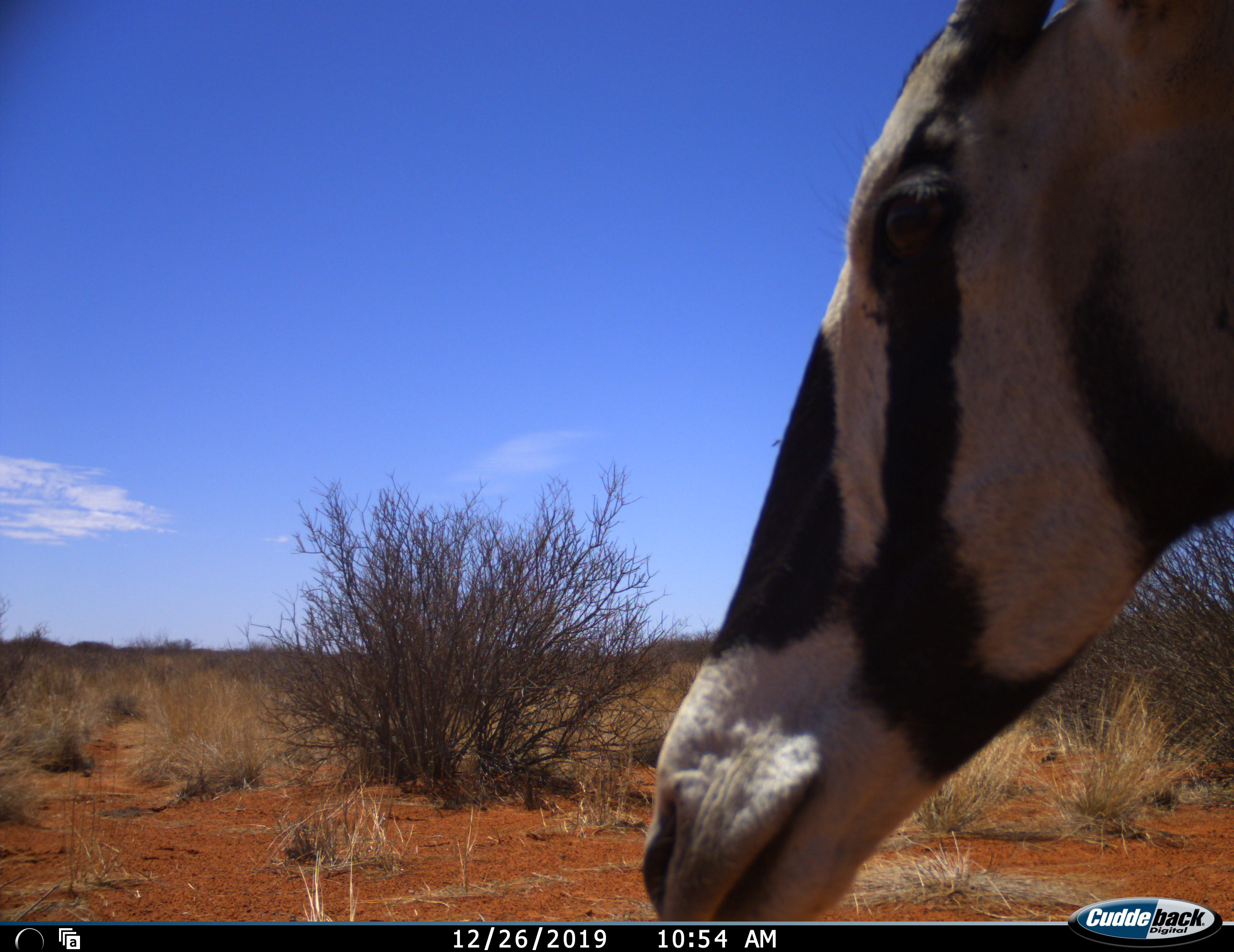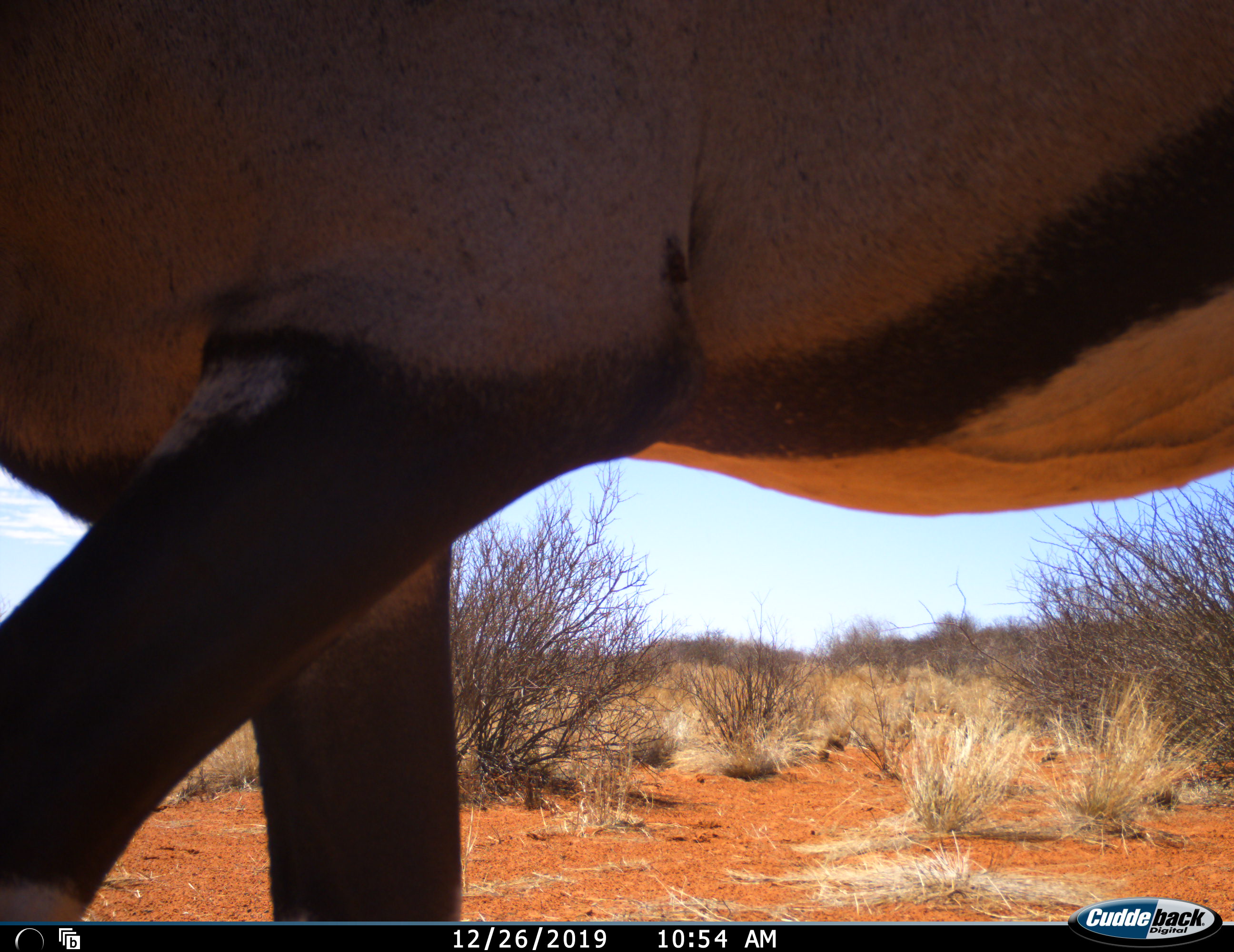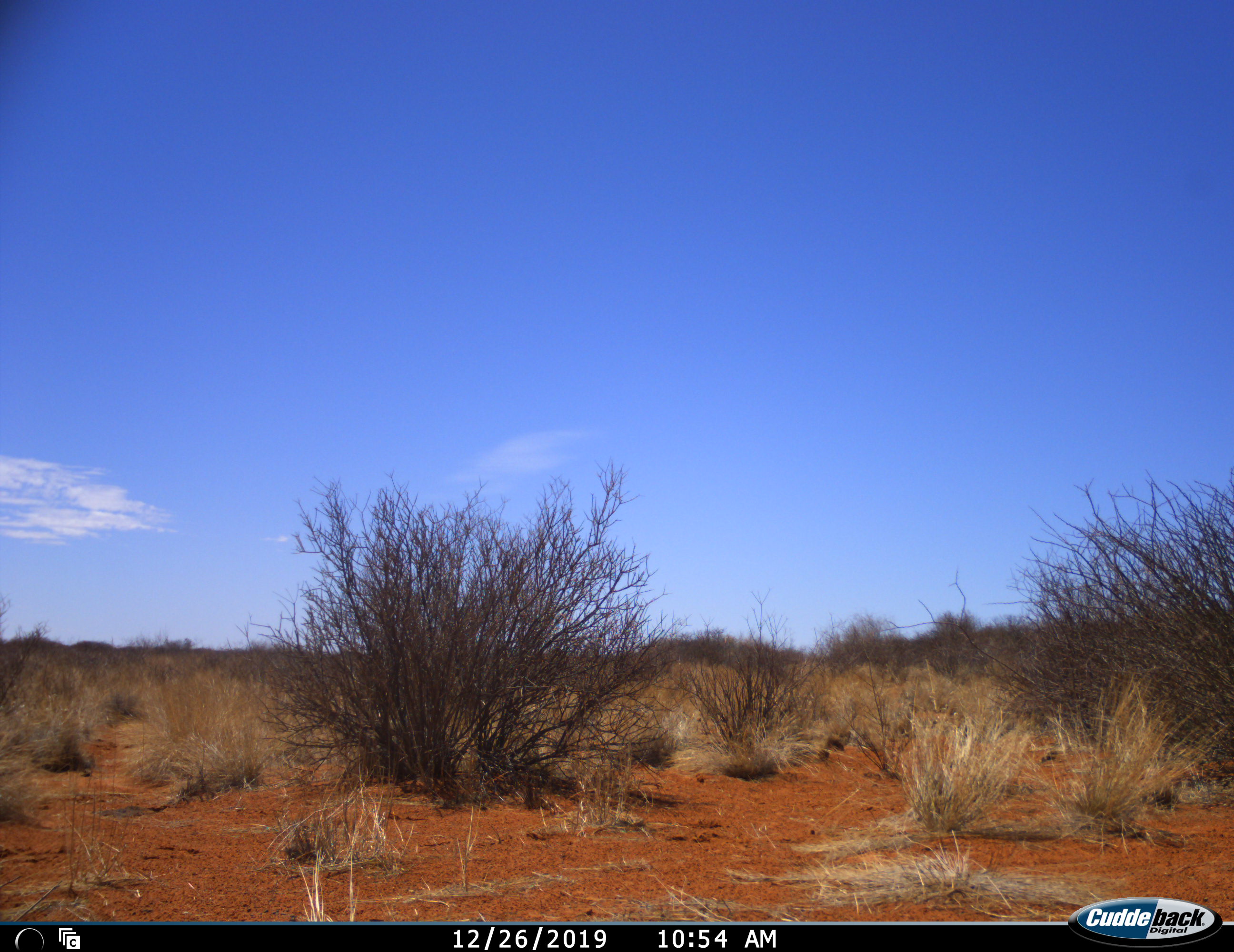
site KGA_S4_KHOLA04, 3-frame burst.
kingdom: Animalia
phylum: Chordata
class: Mammalia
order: Artiodactyla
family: Bovidae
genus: Oryx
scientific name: Oryx gazella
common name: gemsbok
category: oryx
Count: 1.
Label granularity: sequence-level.